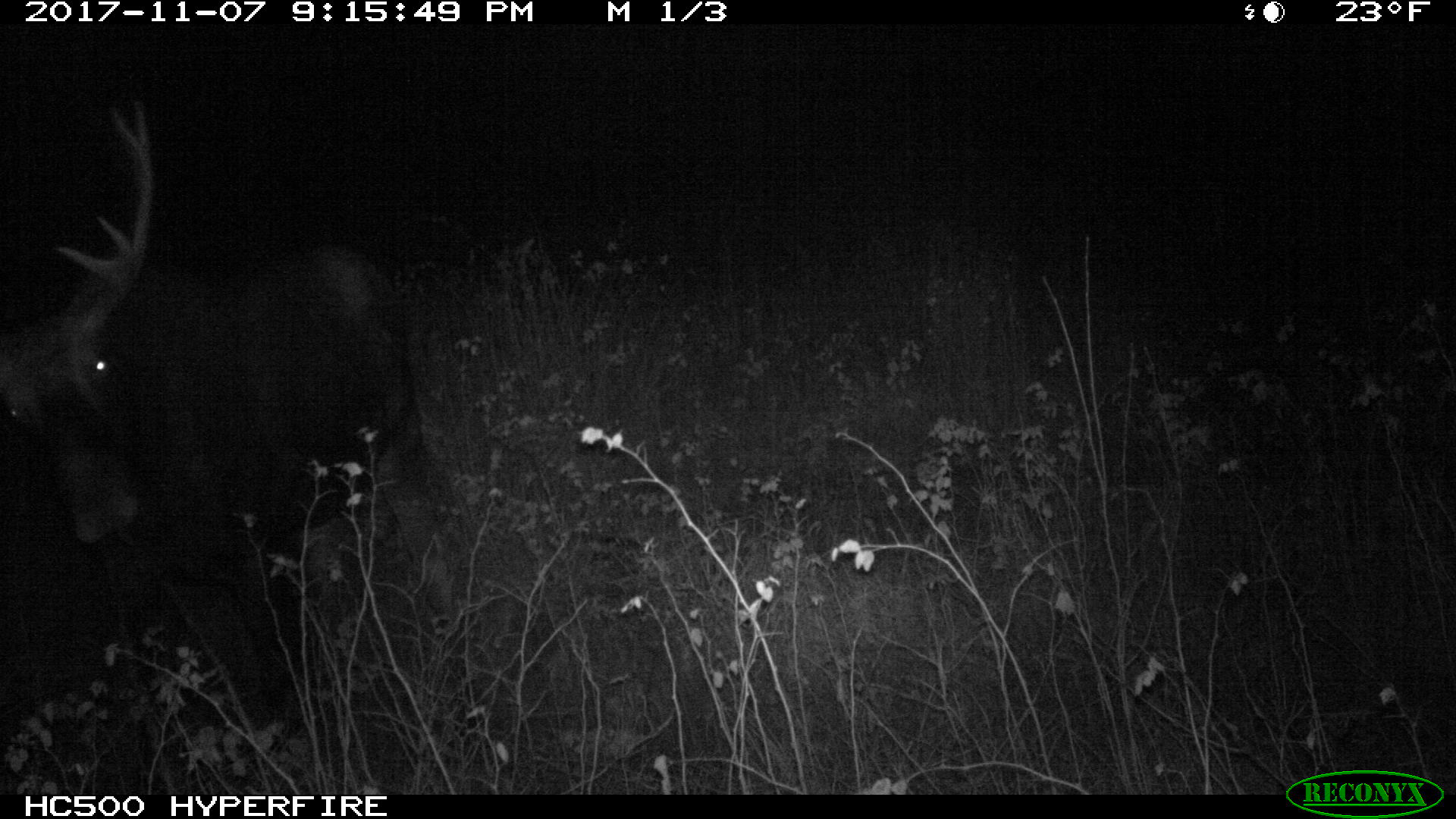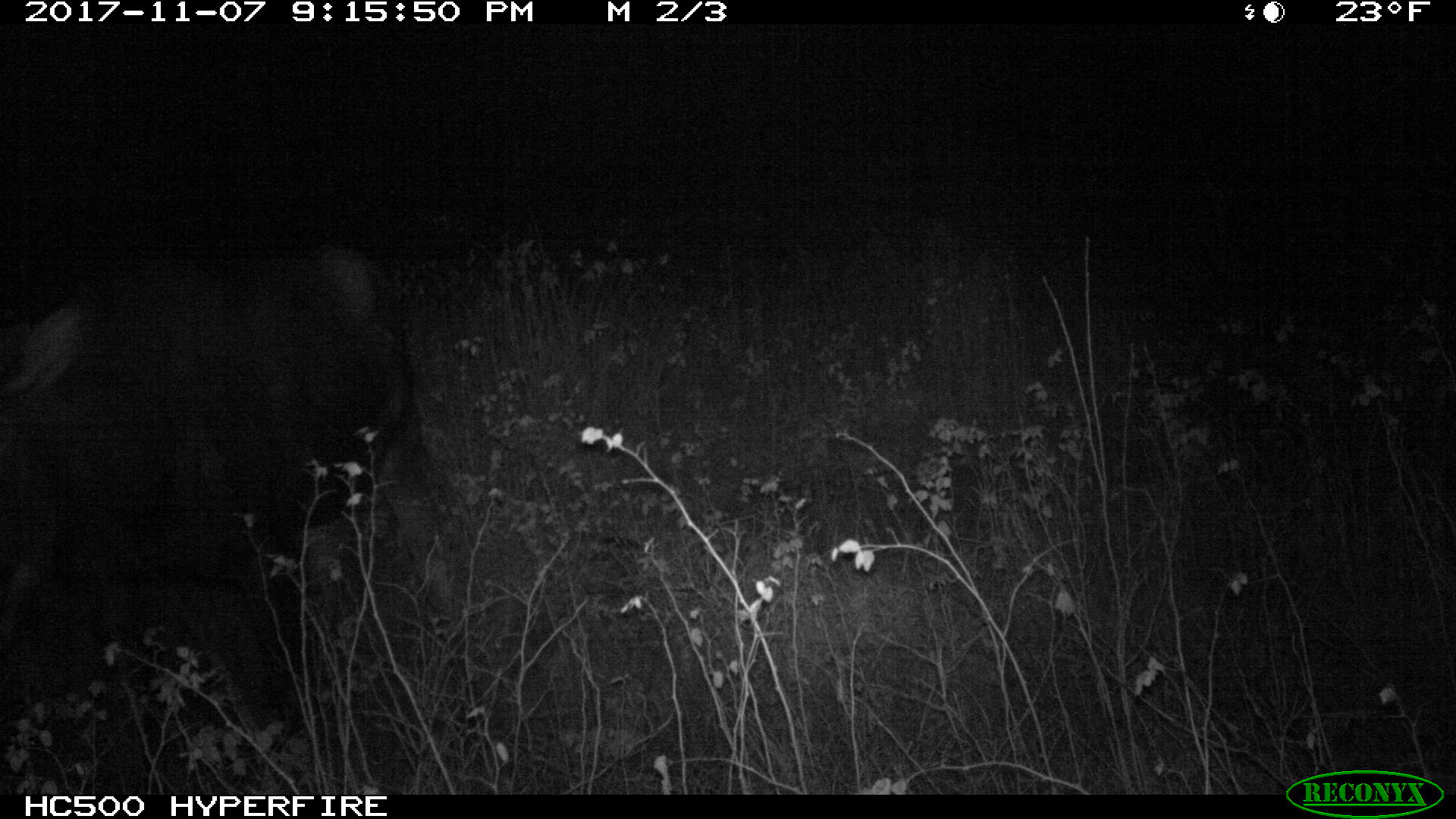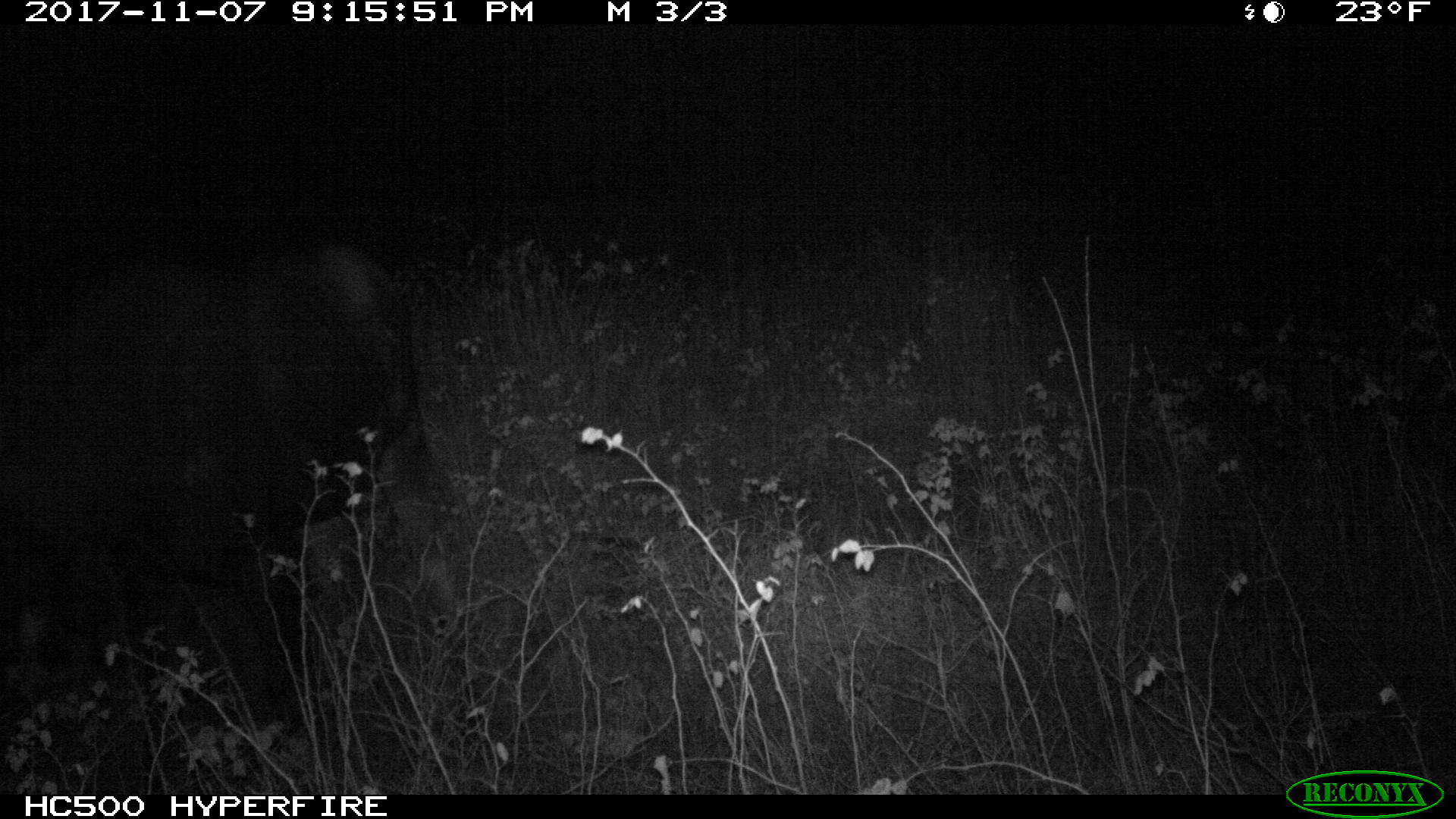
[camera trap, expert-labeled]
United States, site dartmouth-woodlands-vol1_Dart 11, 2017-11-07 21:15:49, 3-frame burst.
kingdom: Animalia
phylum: Chordata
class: Mammalia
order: Artiodactyla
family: Cervidae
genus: Alces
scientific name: Alces alces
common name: moose